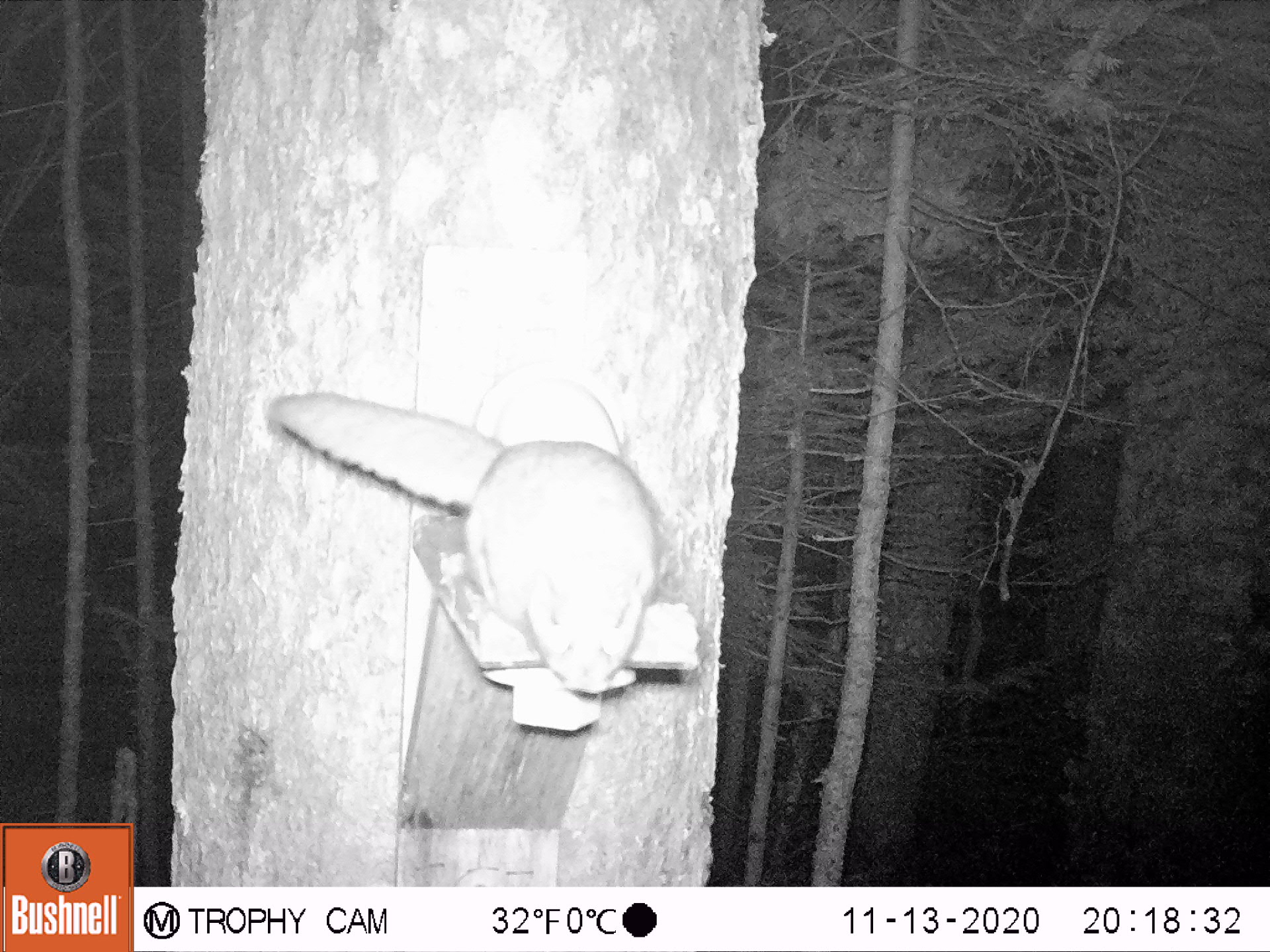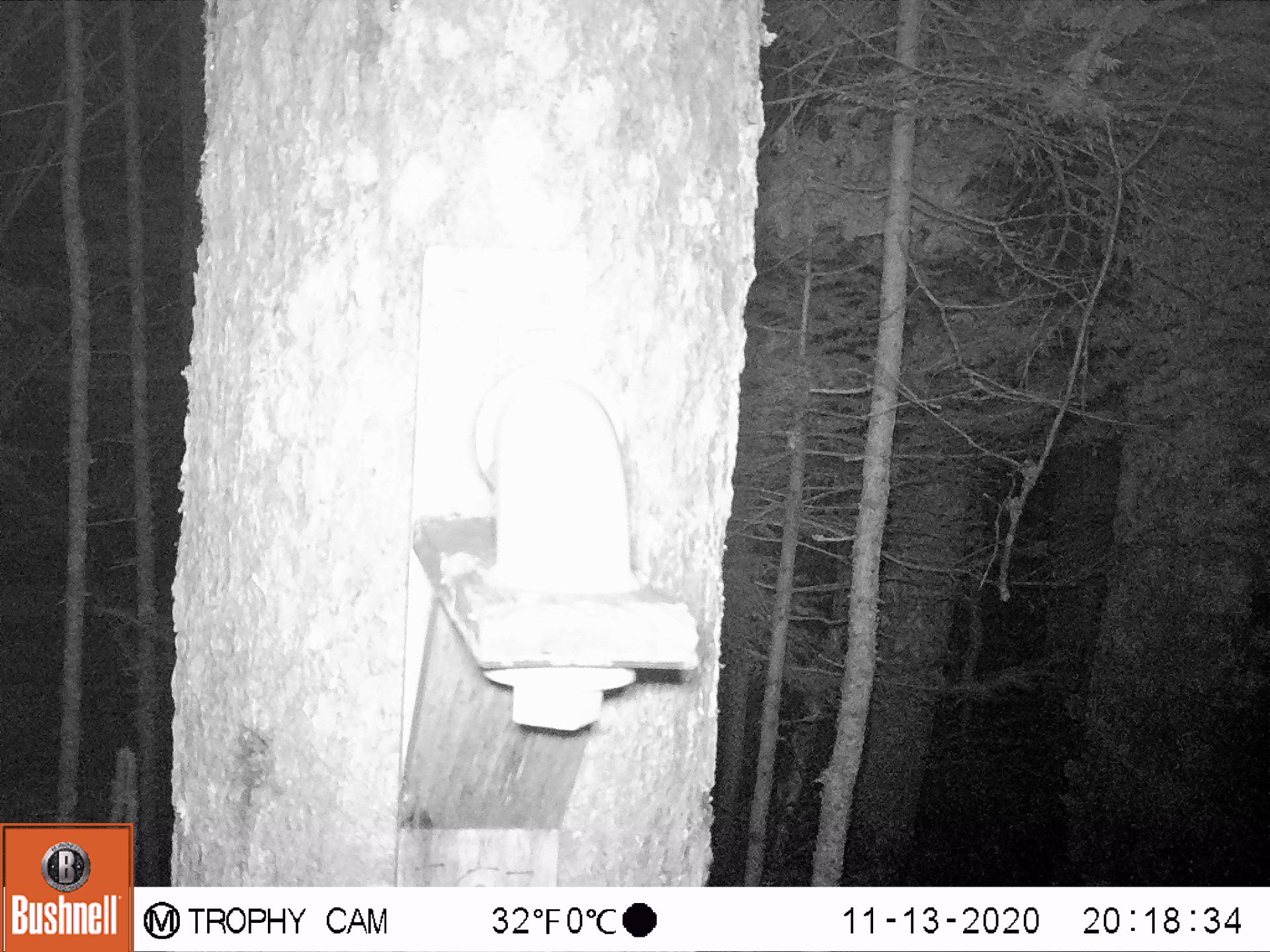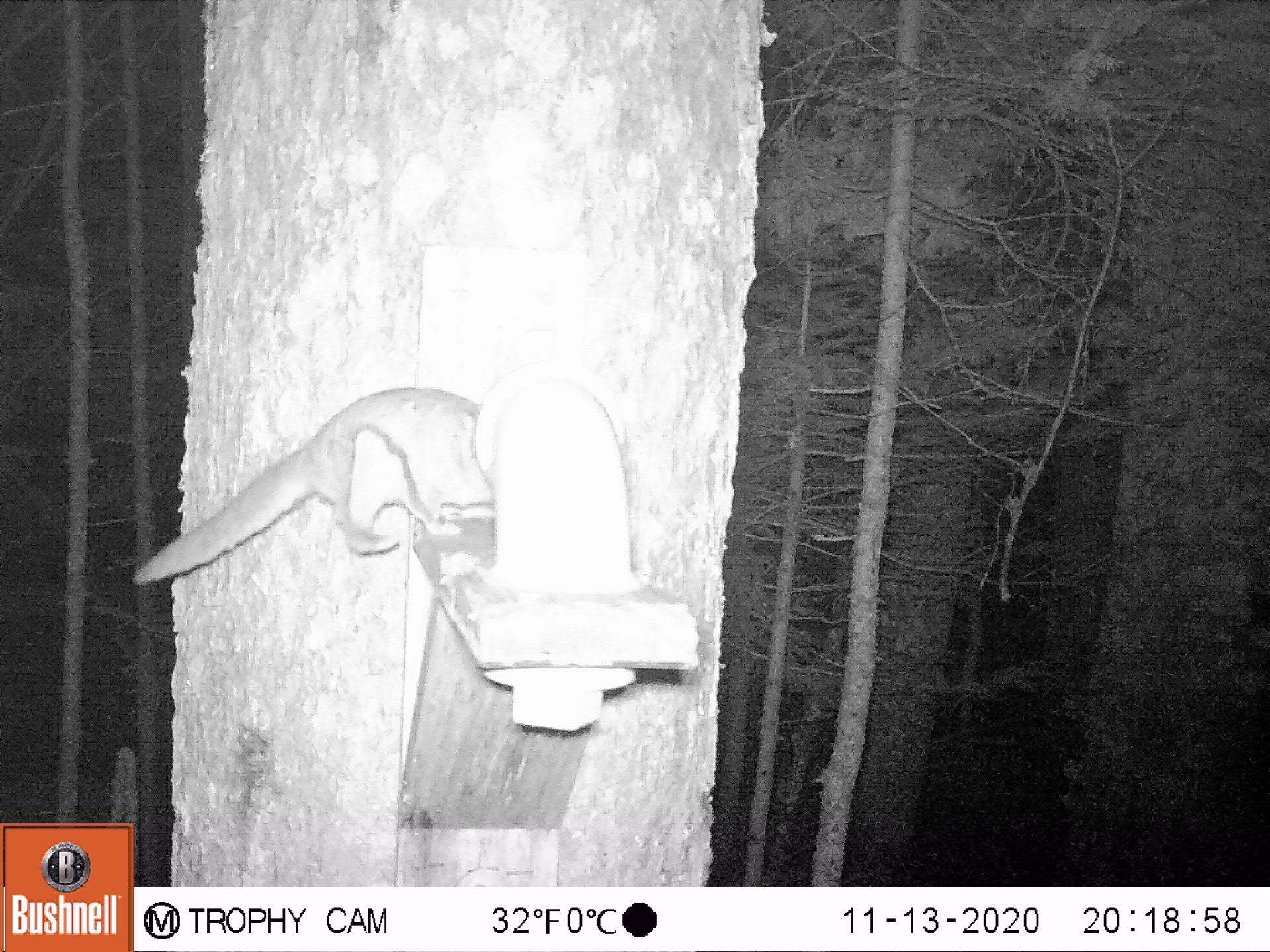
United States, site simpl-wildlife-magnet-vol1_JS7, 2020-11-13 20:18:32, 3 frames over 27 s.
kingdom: Animalia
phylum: Chordata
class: Mammalia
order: Rodentia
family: Sciuridae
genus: Glaucomys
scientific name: Glaucomys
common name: flying squirrel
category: flying squirrel sp.